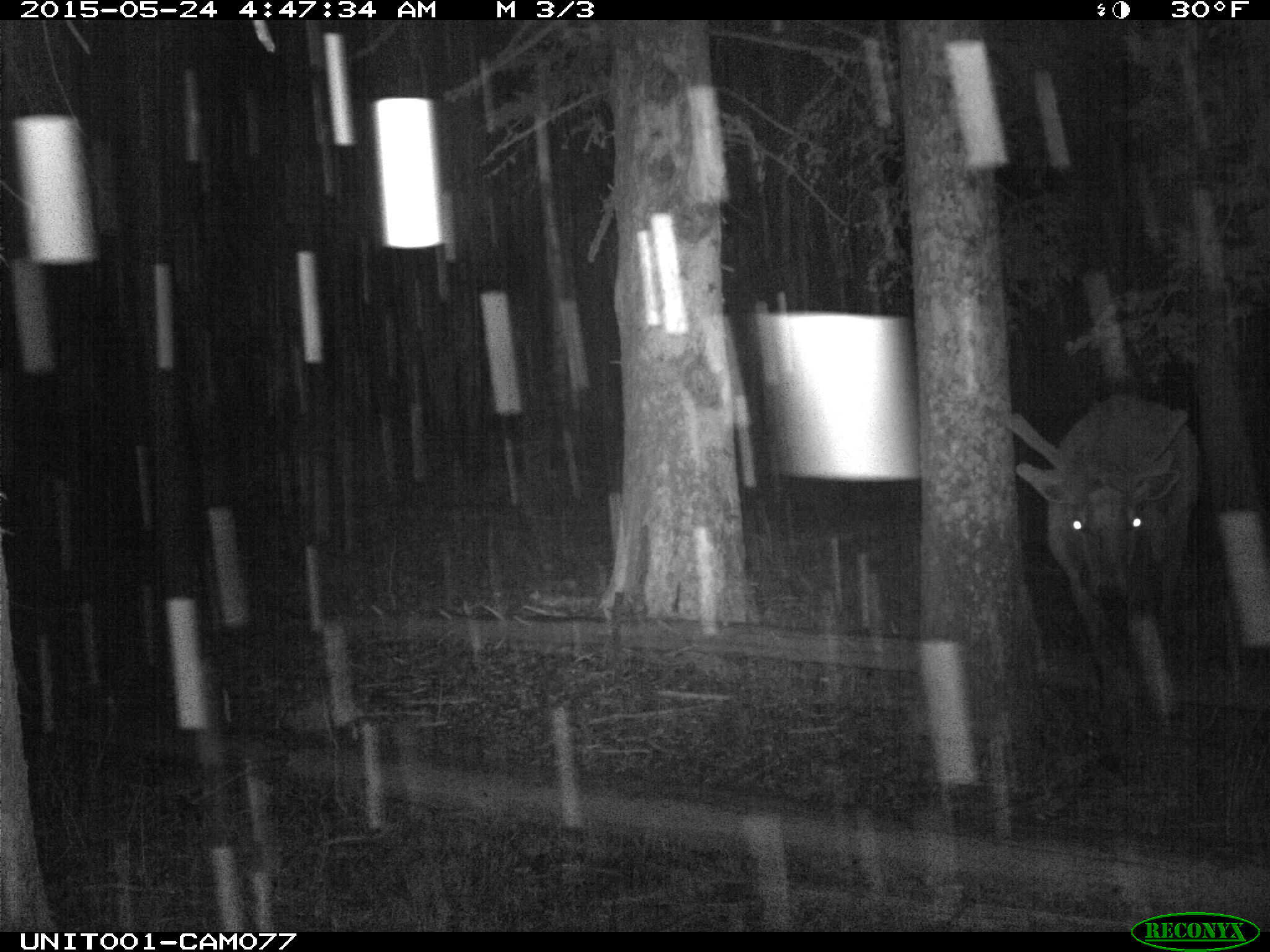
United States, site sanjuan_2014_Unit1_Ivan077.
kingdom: Animalia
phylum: Chordata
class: Mammalia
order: Artiodactyla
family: Cervidae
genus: Cervus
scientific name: Cervus elaphus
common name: red deer